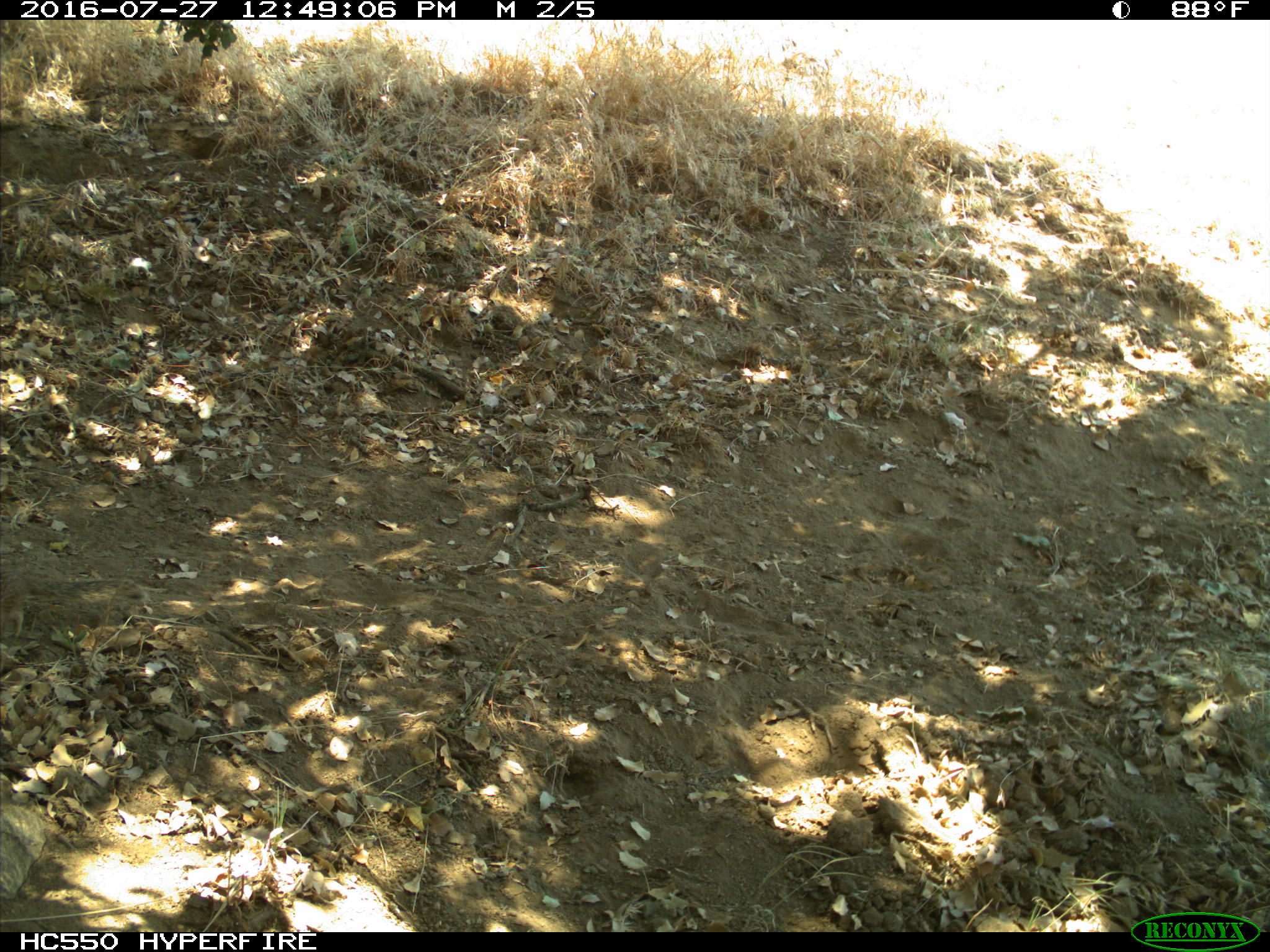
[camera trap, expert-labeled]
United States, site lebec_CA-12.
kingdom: Animalia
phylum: Chordata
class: Mammalia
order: Rodentia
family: Sciuridae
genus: Otospermophilus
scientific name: Otospermophilus beecheyi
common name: california ground squirrel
Otospermophilus beecheyi (california ground squirrel).